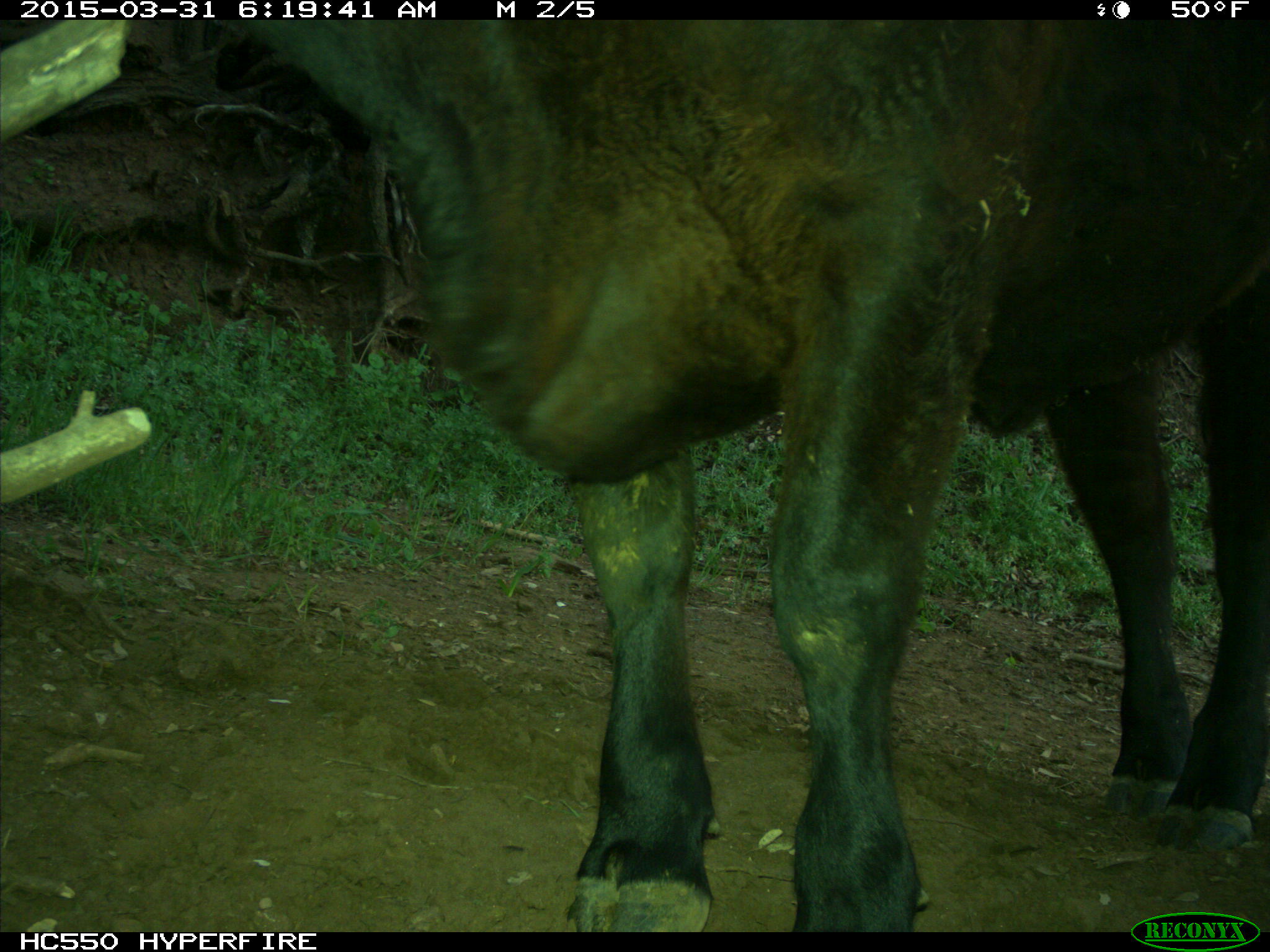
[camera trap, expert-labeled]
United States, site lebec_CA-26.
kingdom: Animalia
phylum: Chordata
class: Mammalia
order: Artiodactyla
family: Bovidae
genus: Bos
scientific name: Bos taurus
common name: domestic cow